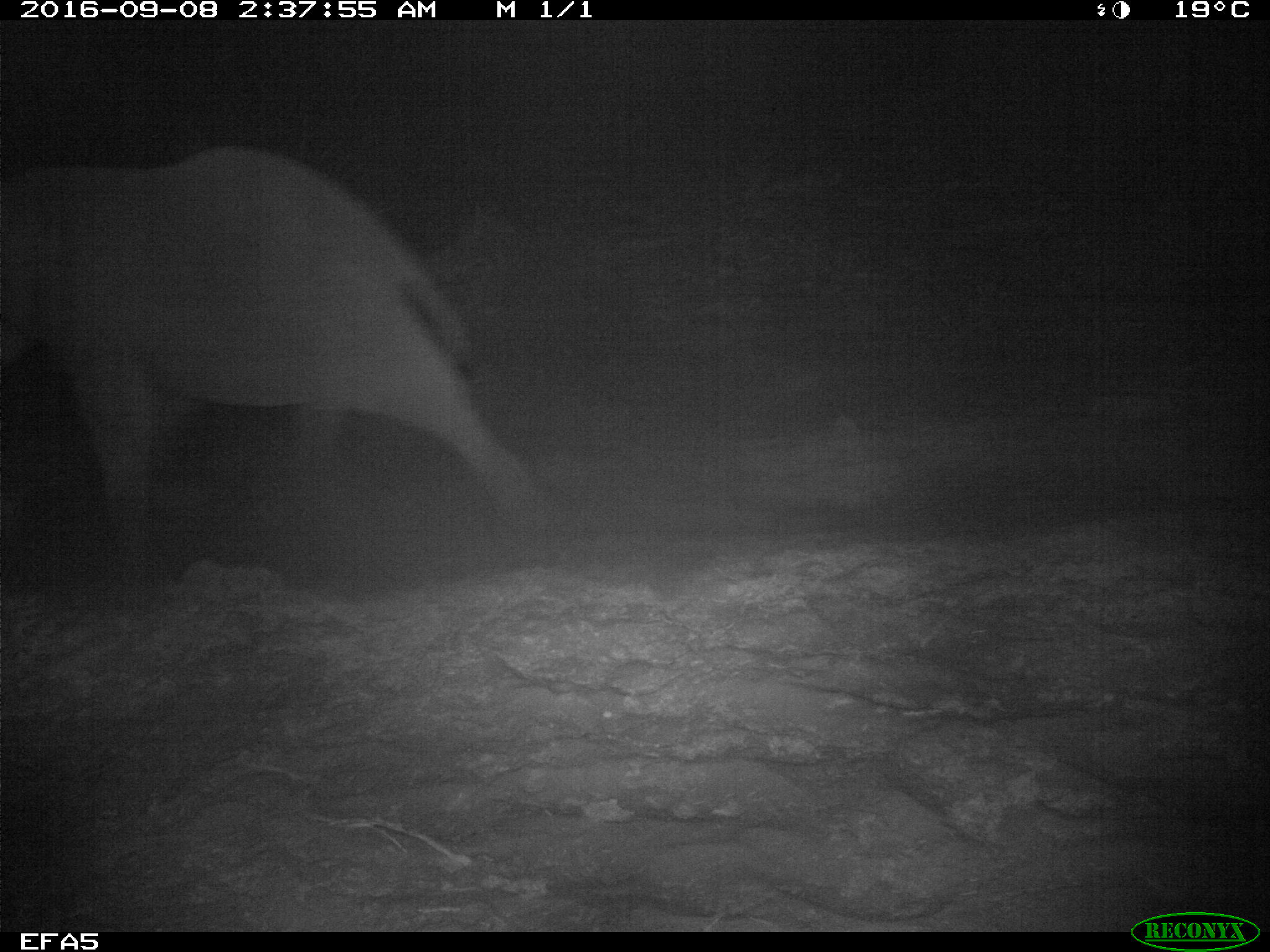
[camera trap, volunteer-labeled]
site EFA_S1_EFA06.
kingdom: Animalia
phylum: Chordata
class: Mammalia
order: Proboscidea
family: Elephantidae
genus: Loxodonta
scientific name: Loxodonta africana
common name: african bush elephant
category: elephant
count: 1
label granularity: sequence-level